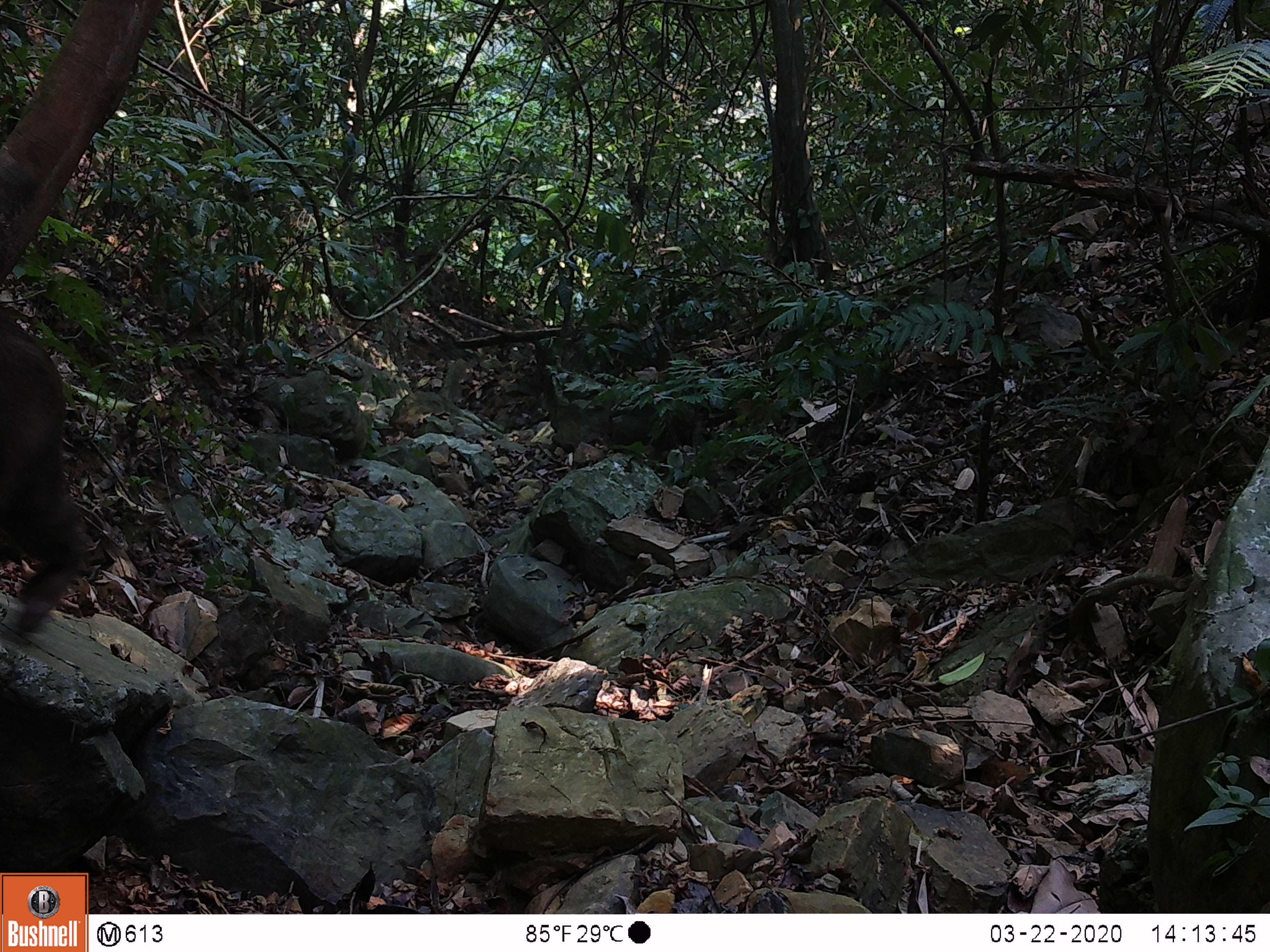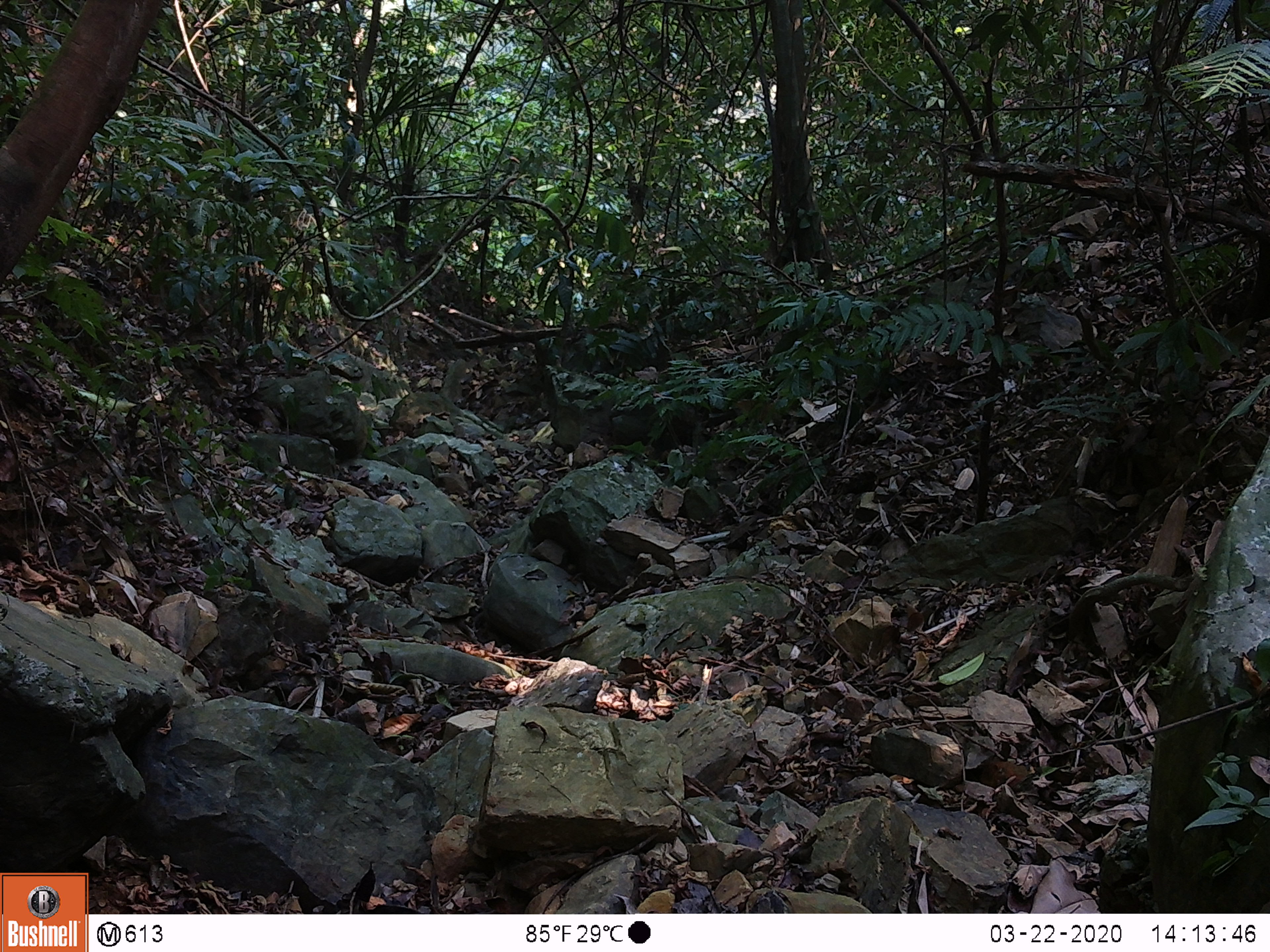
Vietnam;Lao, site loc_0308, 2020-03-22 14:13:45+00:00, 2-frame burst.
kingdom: Animalia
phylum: Chordata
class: Mammalia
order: Primates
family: Cercopithecidae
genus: Macaca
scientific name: Macaca arctoides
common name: stump-tailed macaque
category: stump tailed macaque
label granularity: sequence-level